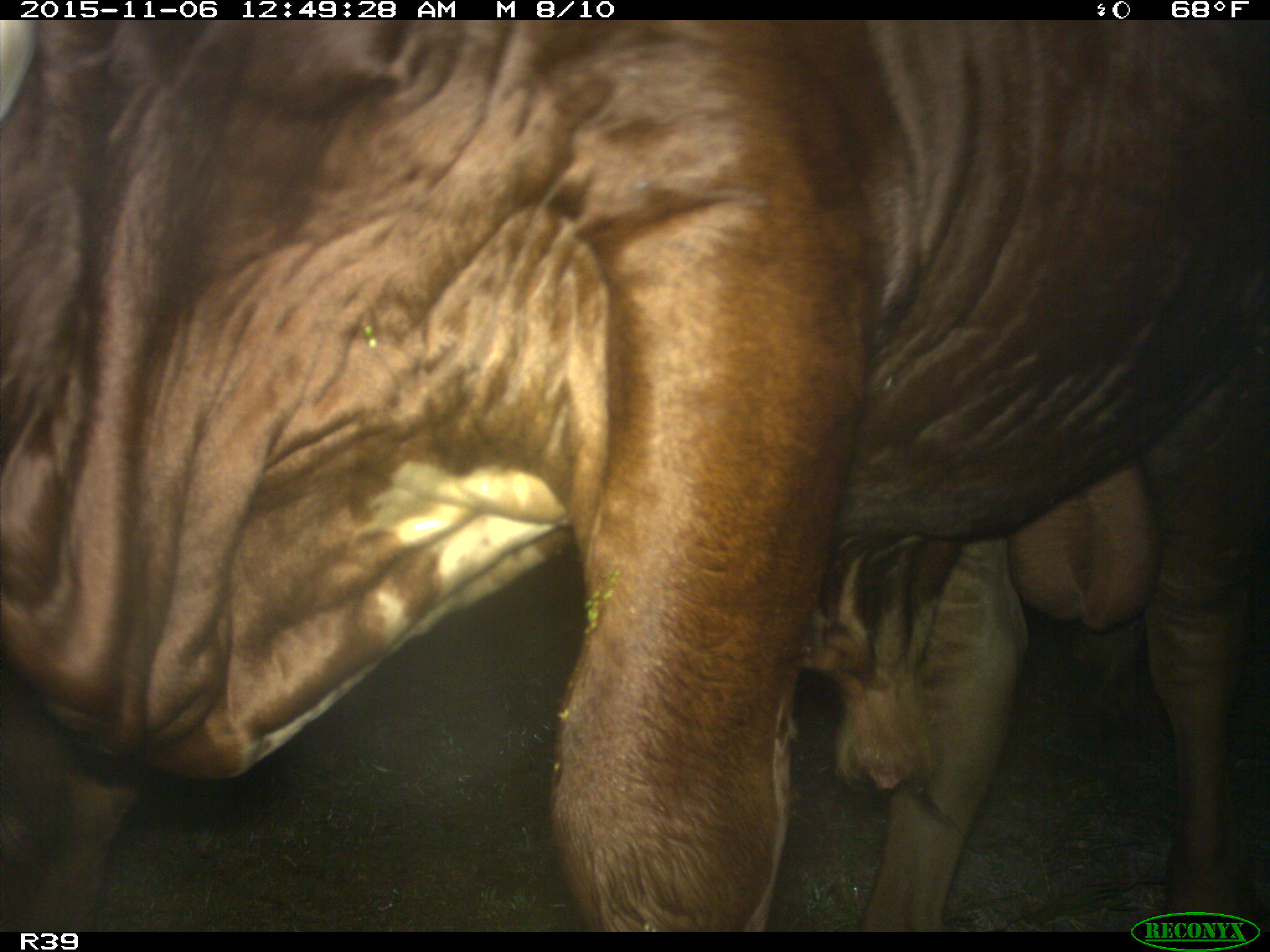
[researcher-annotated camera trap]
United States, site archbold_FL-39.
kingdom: Animalia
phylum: Chordata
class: Mammalia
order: Artiodactyla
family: Bovidae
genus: Bos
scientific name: Bos taurus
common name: domestic cow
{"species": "Bos taurus (domestic cow)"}